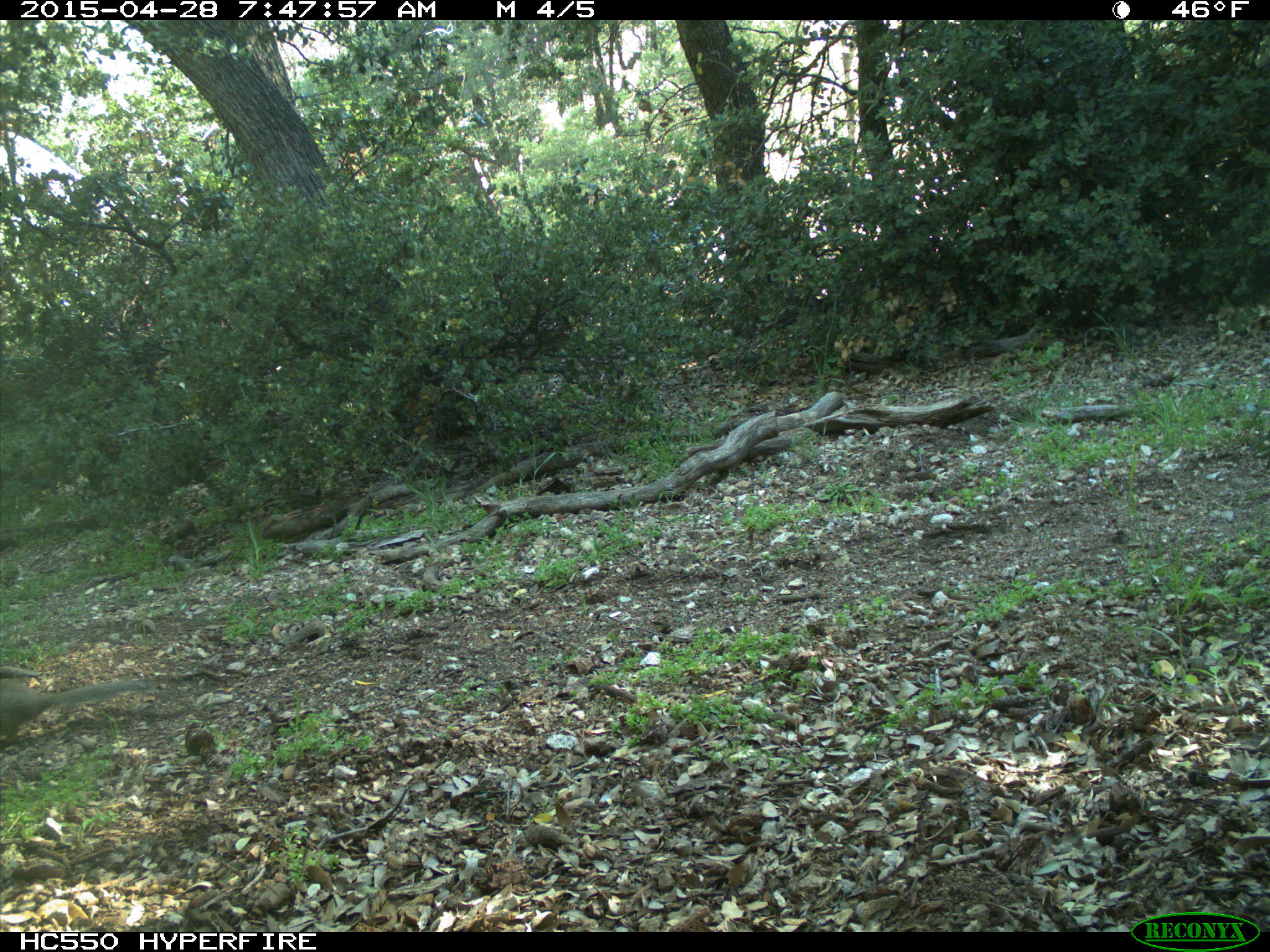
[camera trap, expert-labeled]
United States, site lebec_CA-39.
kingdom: Animalia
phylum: Chordata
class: Mammalia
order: Rodentia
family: Sciuridae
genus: Otospermophilus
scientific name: Otospermophilus beecheyi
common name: california ground squirrel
Otospermophilus beecheyi (california ground squirrel).